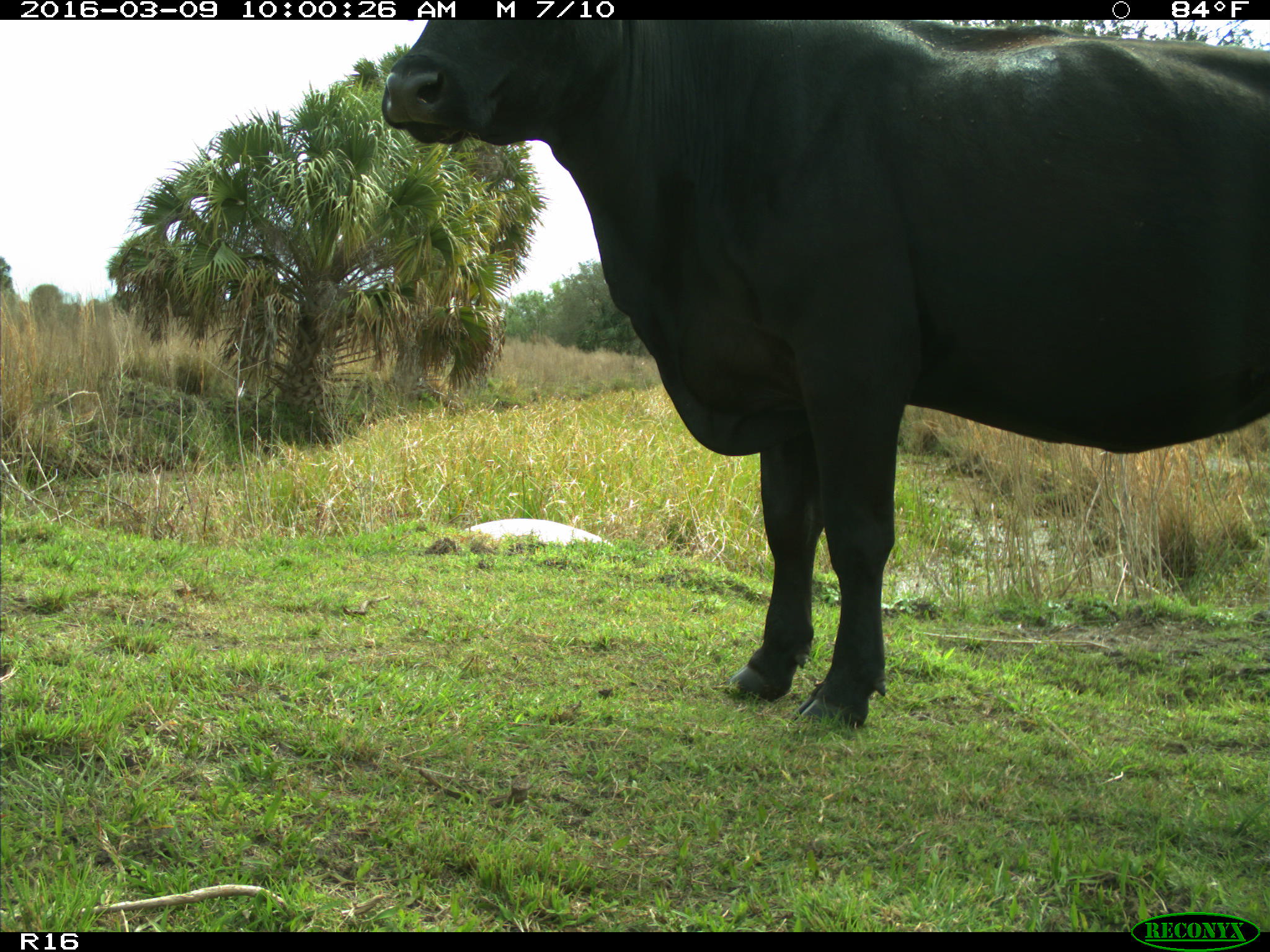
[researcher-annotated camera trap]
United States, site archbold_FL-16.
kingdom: Animalia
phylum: Chordata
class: Mammalia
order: Artiodactyla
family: Bovidae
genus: Bos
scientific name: Bos taurus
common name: domestic cow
Bos taurus (domestic cow).